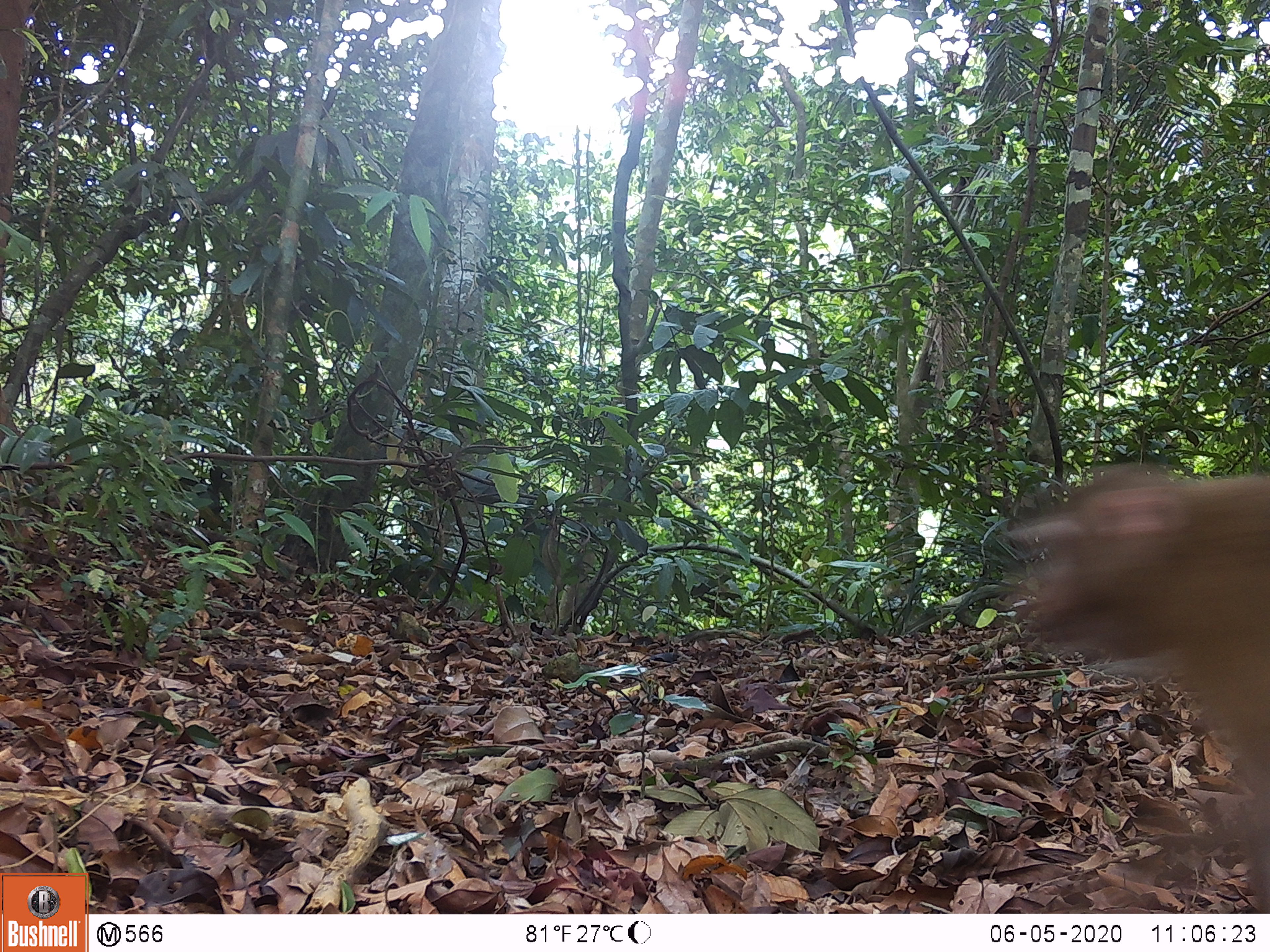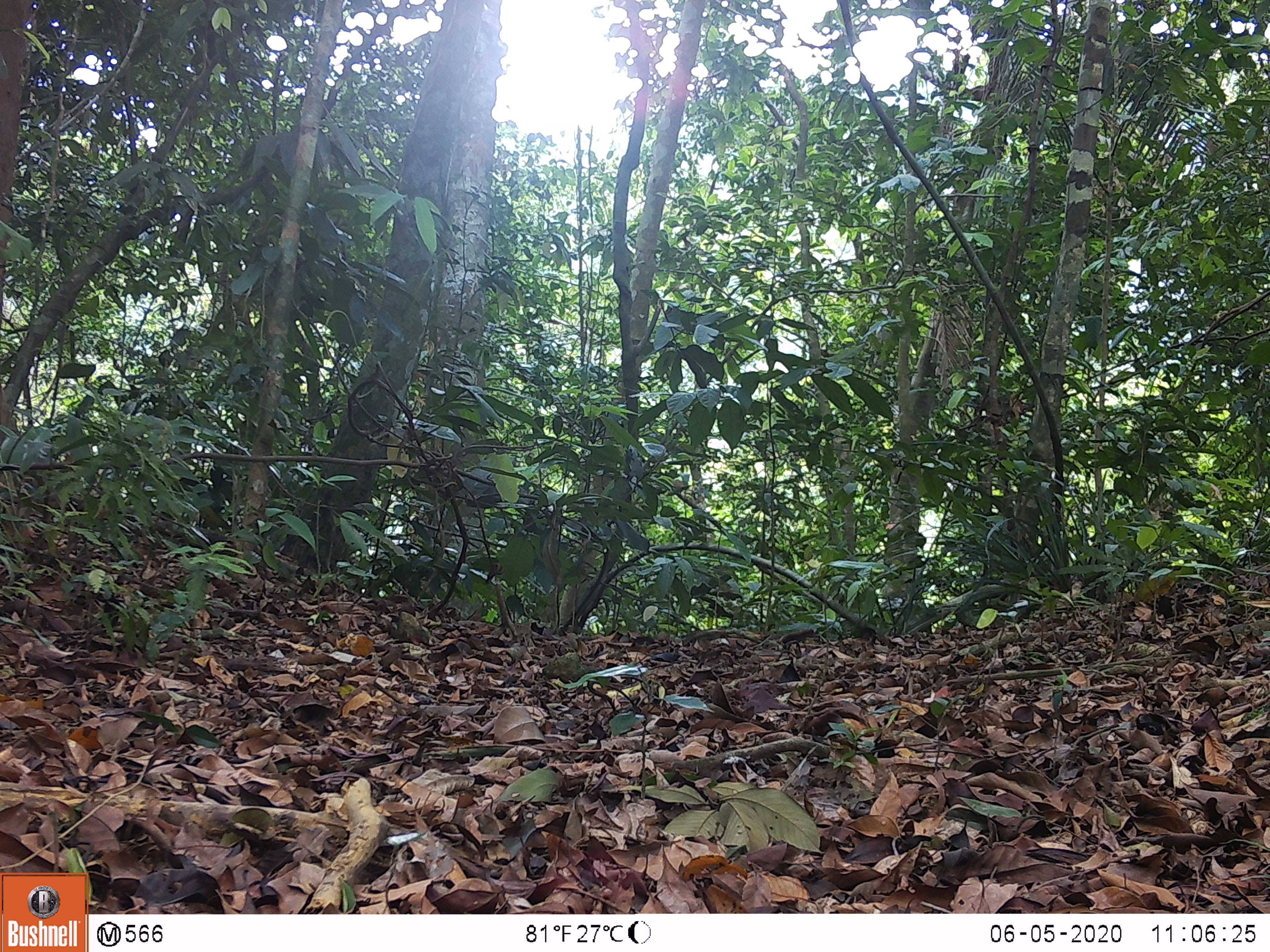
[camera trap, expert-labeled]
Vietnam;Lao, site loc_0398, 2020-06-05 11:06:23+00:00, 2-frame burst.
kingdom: Animalia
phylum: Chordata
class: Mammalia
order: Primates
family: Cercopithecidae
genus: Macaca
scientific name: Macaca nemestrina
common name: pig-tailed macaque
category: pig tailed macaque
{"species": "pig tailed macaque (pig-tailed macaque) (Macaca nemestrina)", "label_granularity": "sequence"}